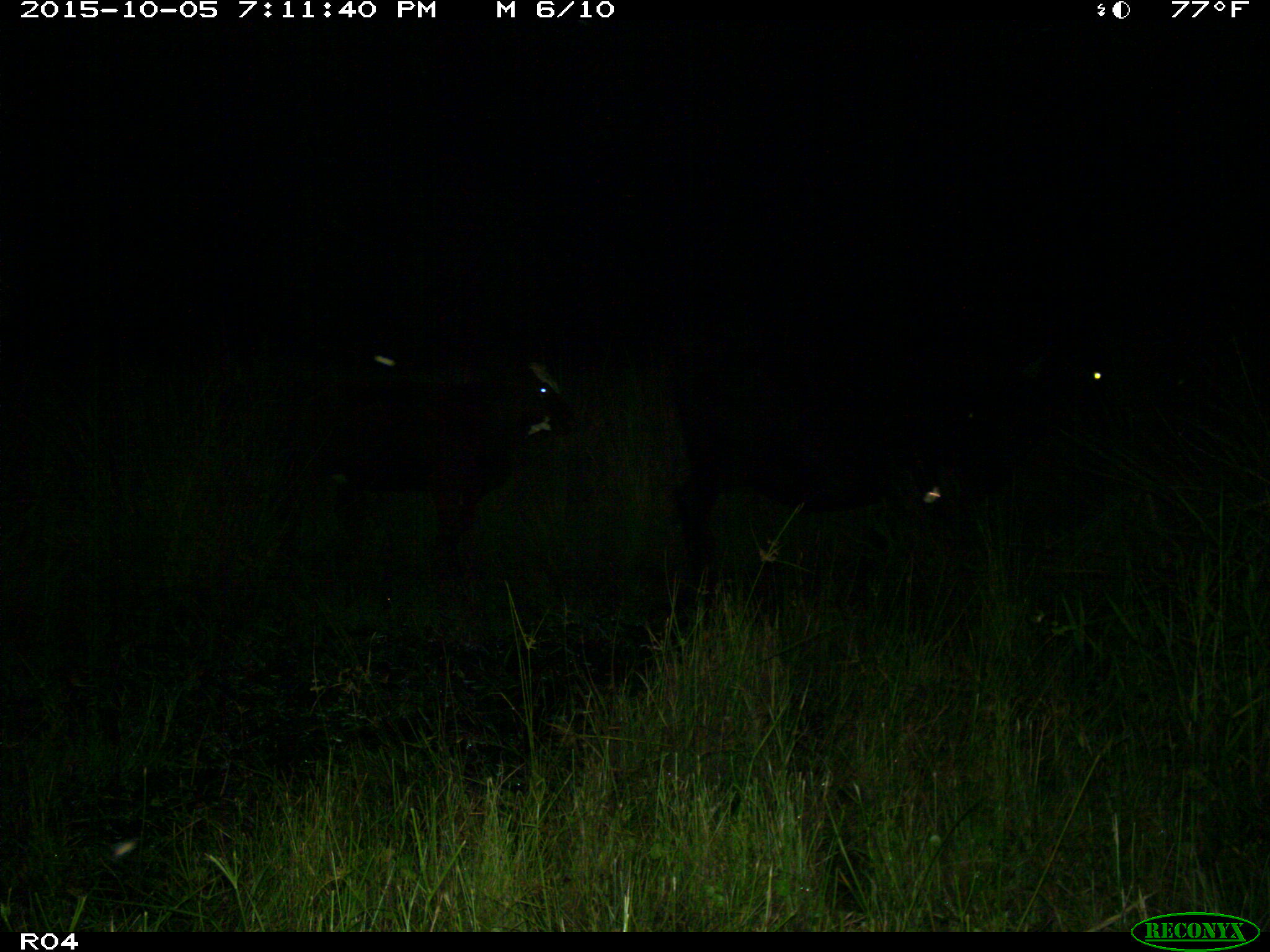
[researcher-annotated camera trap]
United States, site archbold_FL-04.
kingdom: Animalia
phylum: Chordata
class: Mammalia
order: Artiodactyla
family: Bovidae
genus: Bos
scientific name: Bos taurus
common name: domestic cow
Bos taurus (domestic cow).